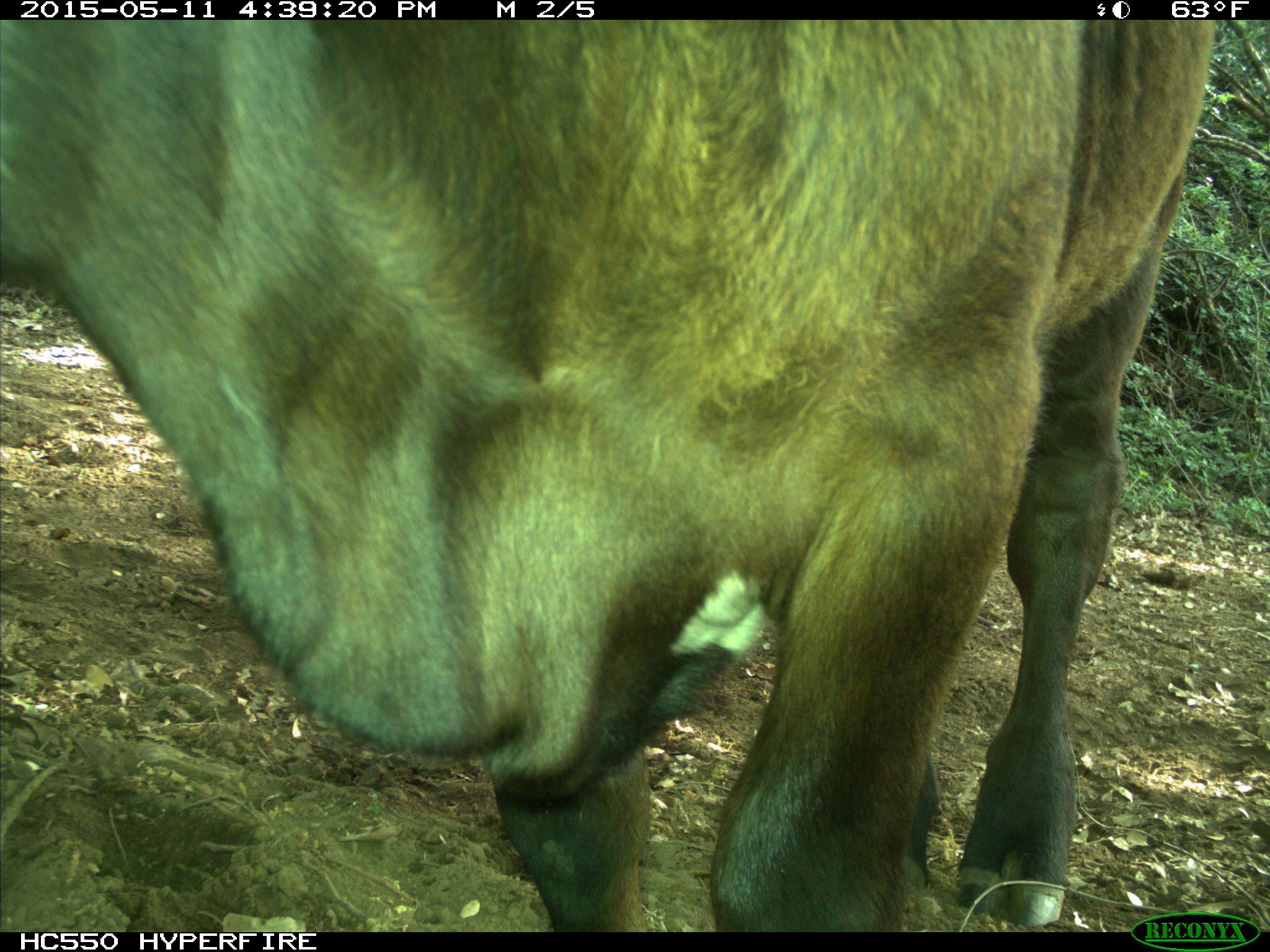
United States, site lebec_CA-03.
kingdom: Animalia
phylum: Chordata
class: Mammalia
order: Artiodactyla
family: Bovidae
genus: Bos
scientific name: Bos taurus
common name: domestic cow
Bos taurus (domestic cow).